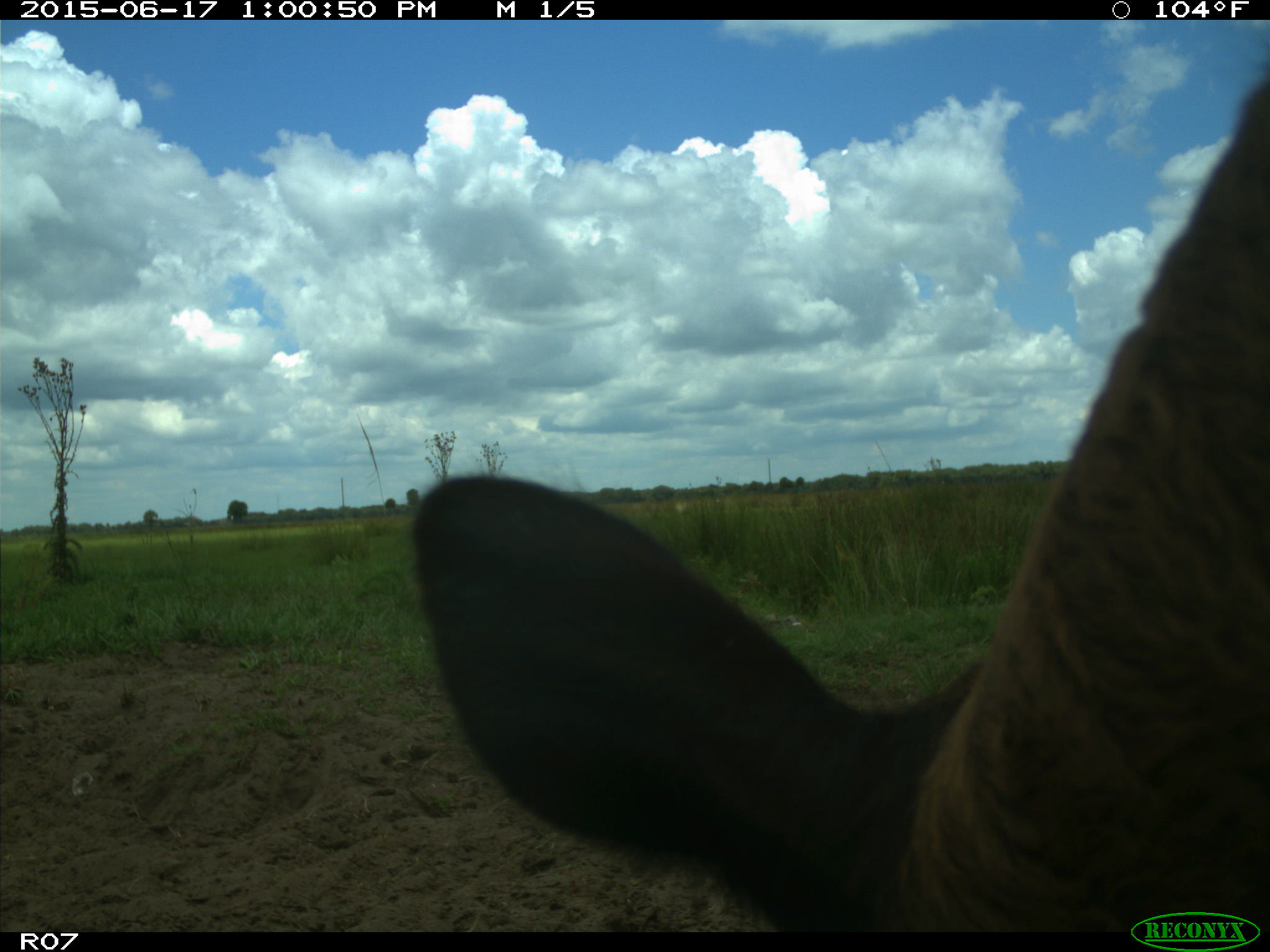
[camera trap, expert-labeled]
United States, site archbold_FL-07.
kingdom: Animalia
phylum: Chordata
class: Mammalia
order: Artiodactyla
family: Bovidae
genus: Bos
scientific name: Bos taurus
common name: domestic cow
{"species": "Bos taurus (domestic cow)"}